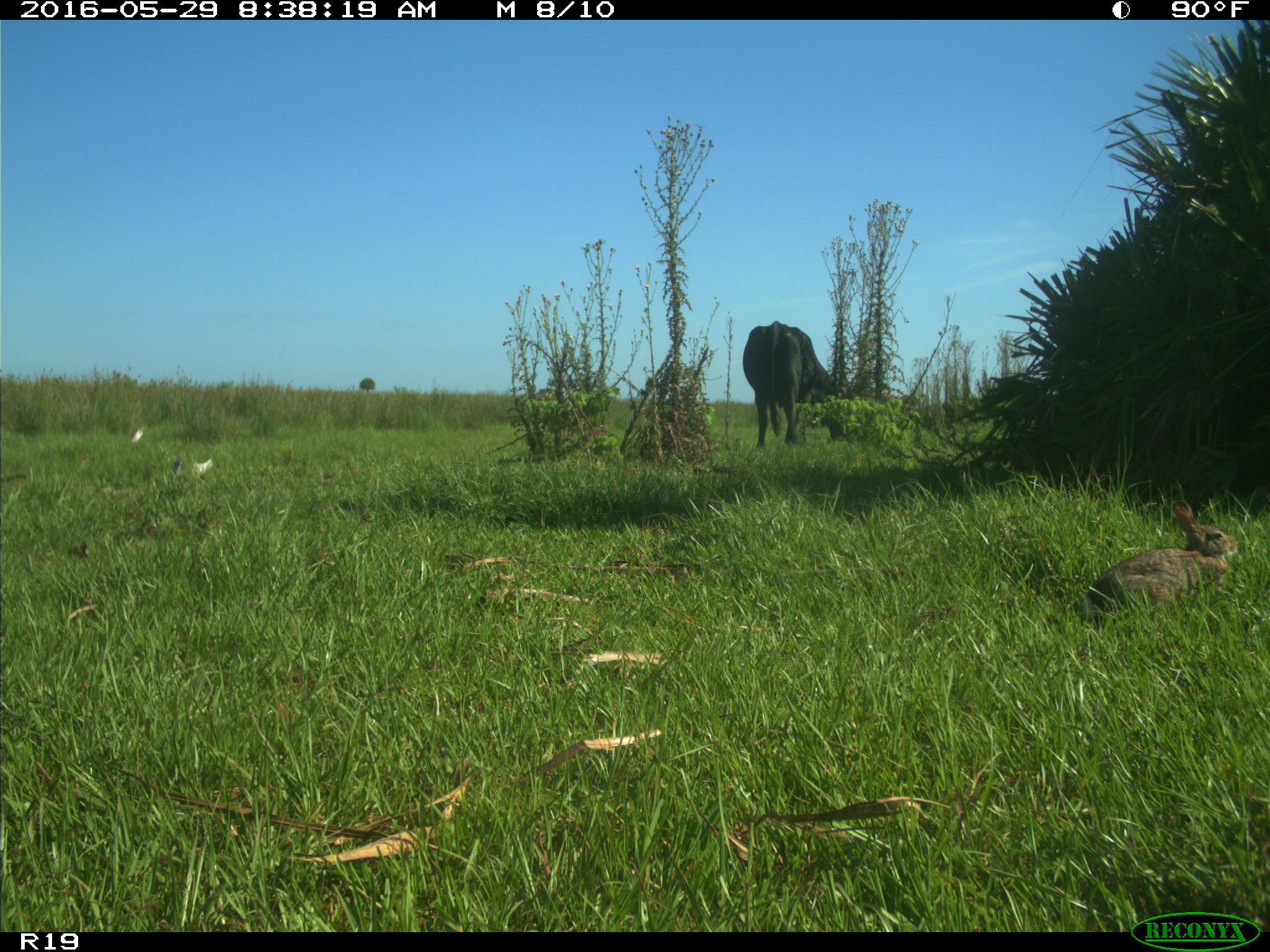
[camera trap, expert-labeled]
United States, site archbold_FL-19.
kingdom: Animalia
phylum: Chordata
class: Mammalia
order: Artiodactyla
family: Bovidae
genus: Bos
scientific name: Bos taurus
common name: domestic cow